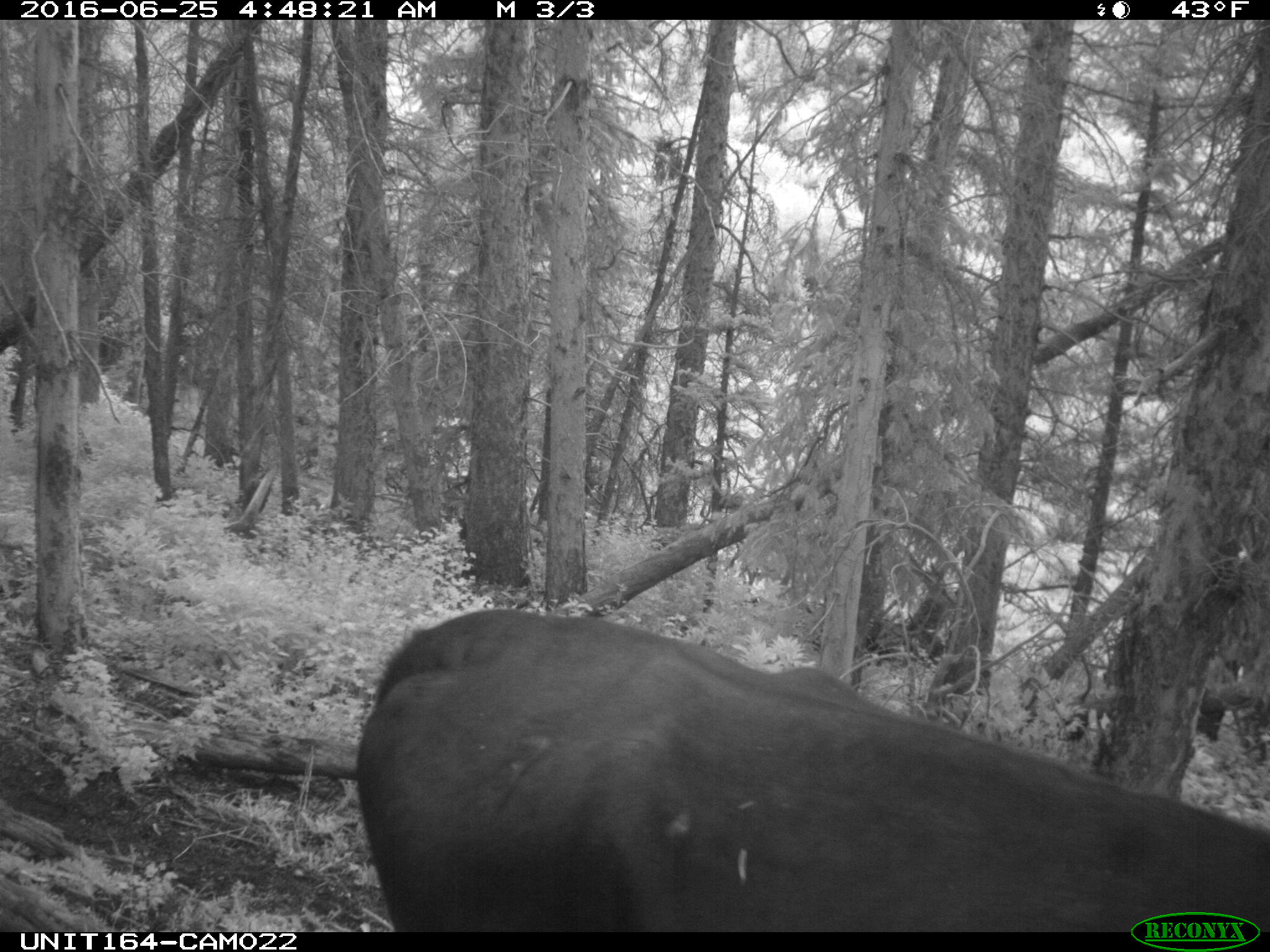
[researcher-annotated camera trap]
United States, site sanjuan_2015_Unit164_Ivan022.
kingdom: Animalia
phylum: Chordata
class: Mammalia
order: Artiodactyla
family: Bovidae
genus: Bos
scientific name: Bos taurus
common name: domestic cow